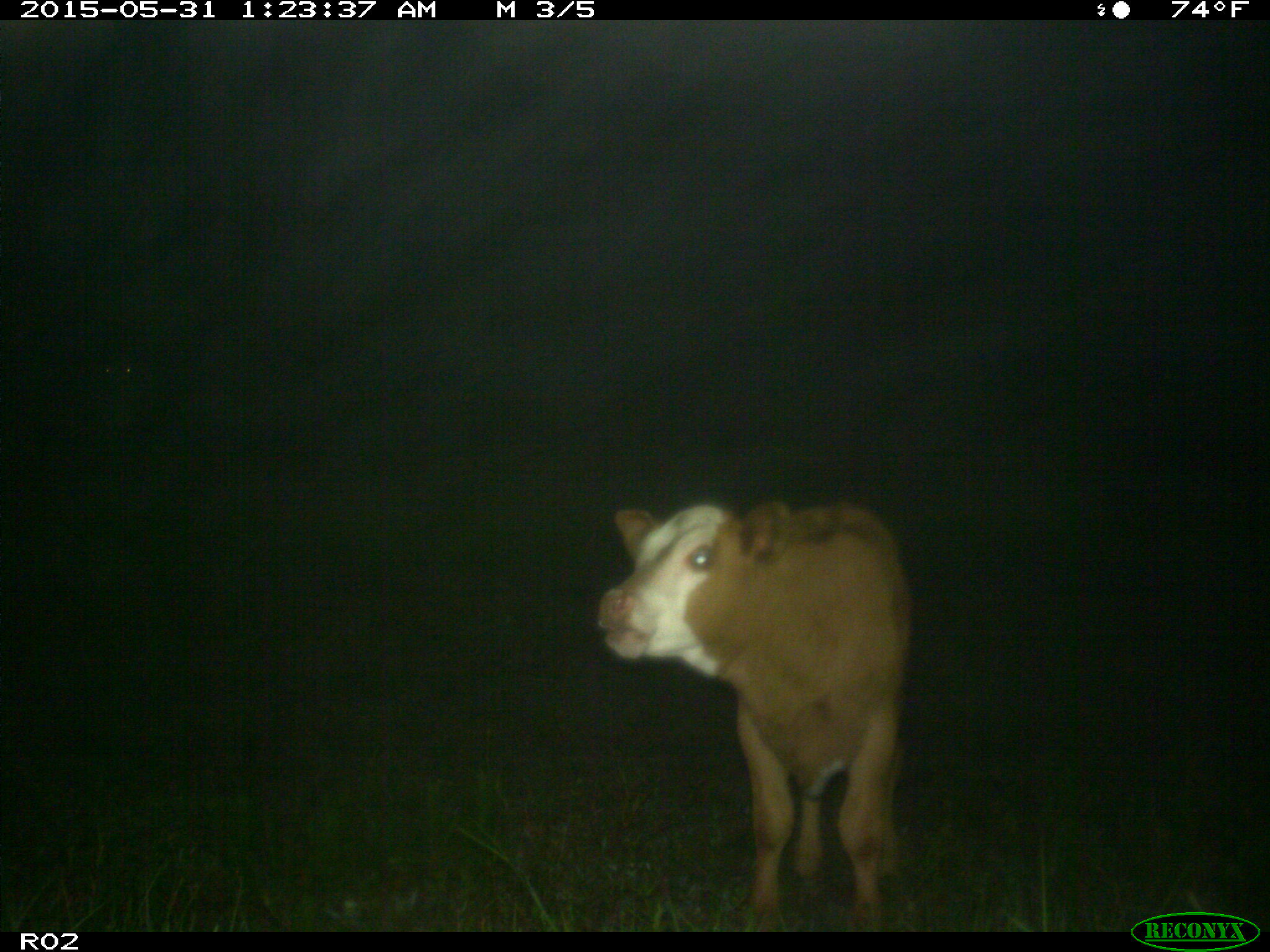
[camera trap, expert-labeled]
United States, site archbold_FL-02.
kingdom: Animalia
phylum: Chordata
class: Mammalia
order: Artiodactyla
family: Bovidae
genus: Bos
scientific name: Bos taurus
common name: domestic cow